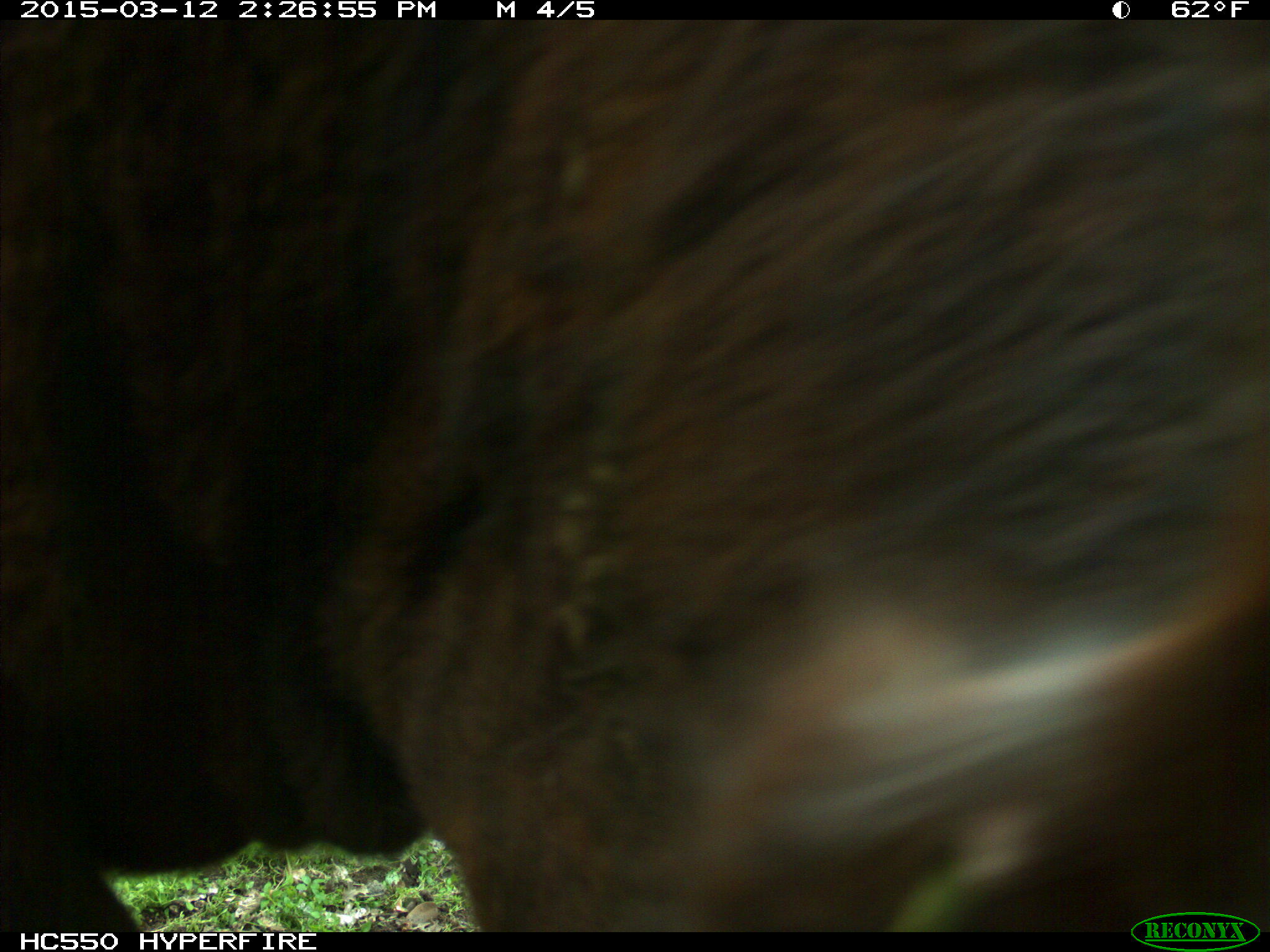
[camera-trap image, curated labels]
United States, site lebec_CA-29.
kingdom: Animalia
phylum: Chordata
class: Mammalia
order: Artiodactyla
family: Bovidae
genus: Bos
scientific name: Bos taurus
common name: domestic cow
Bos taurus (domestic cow).